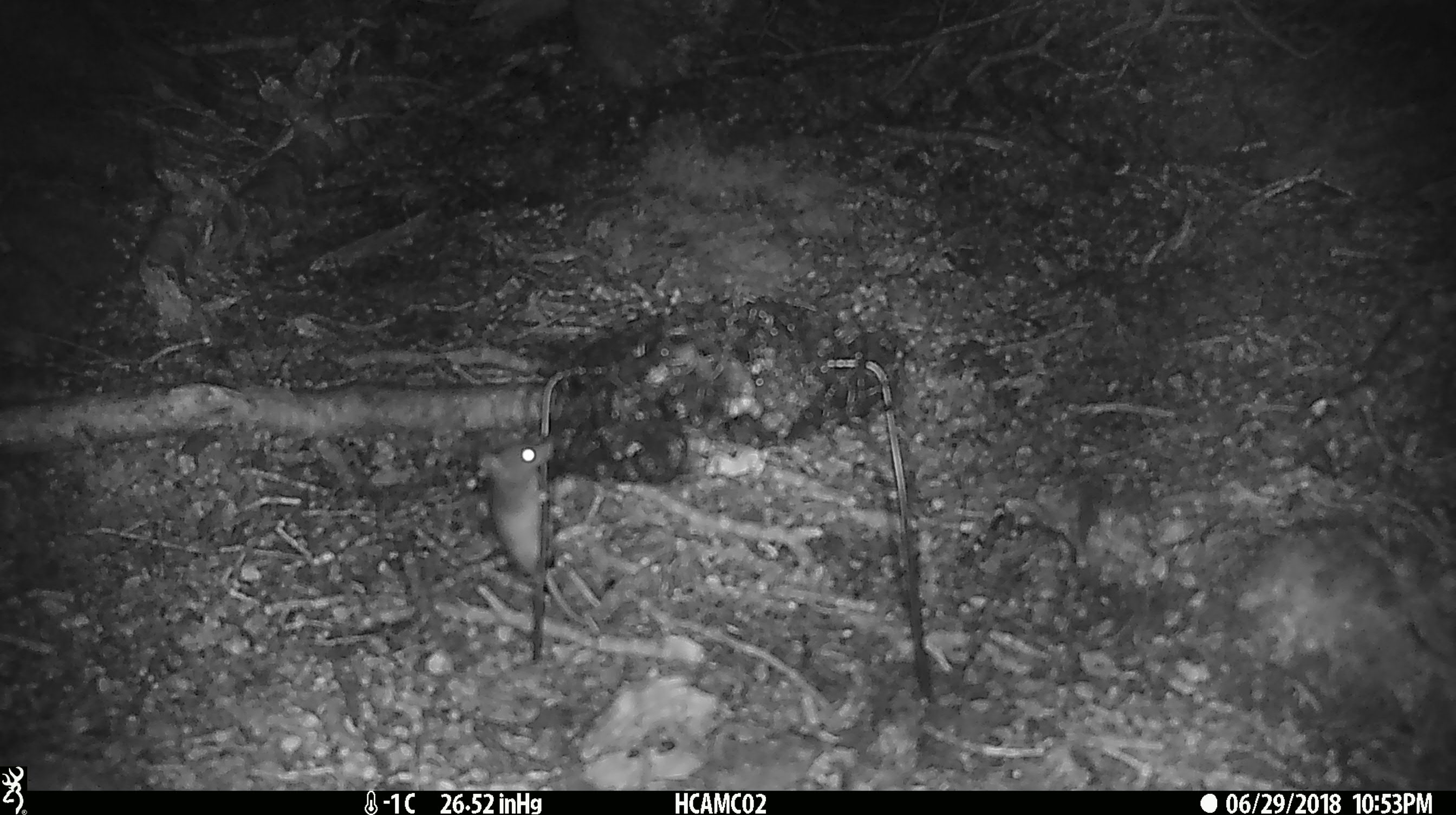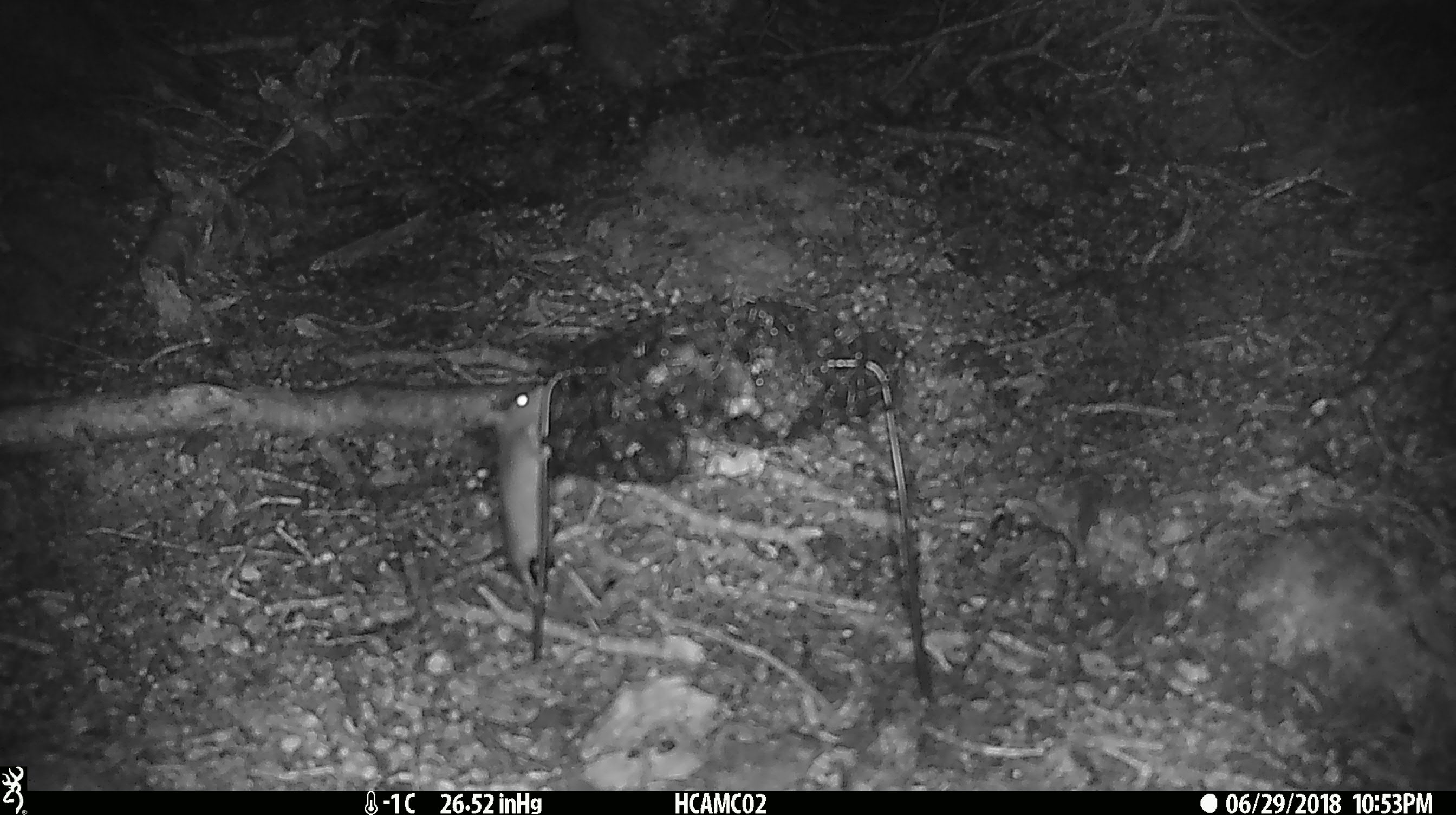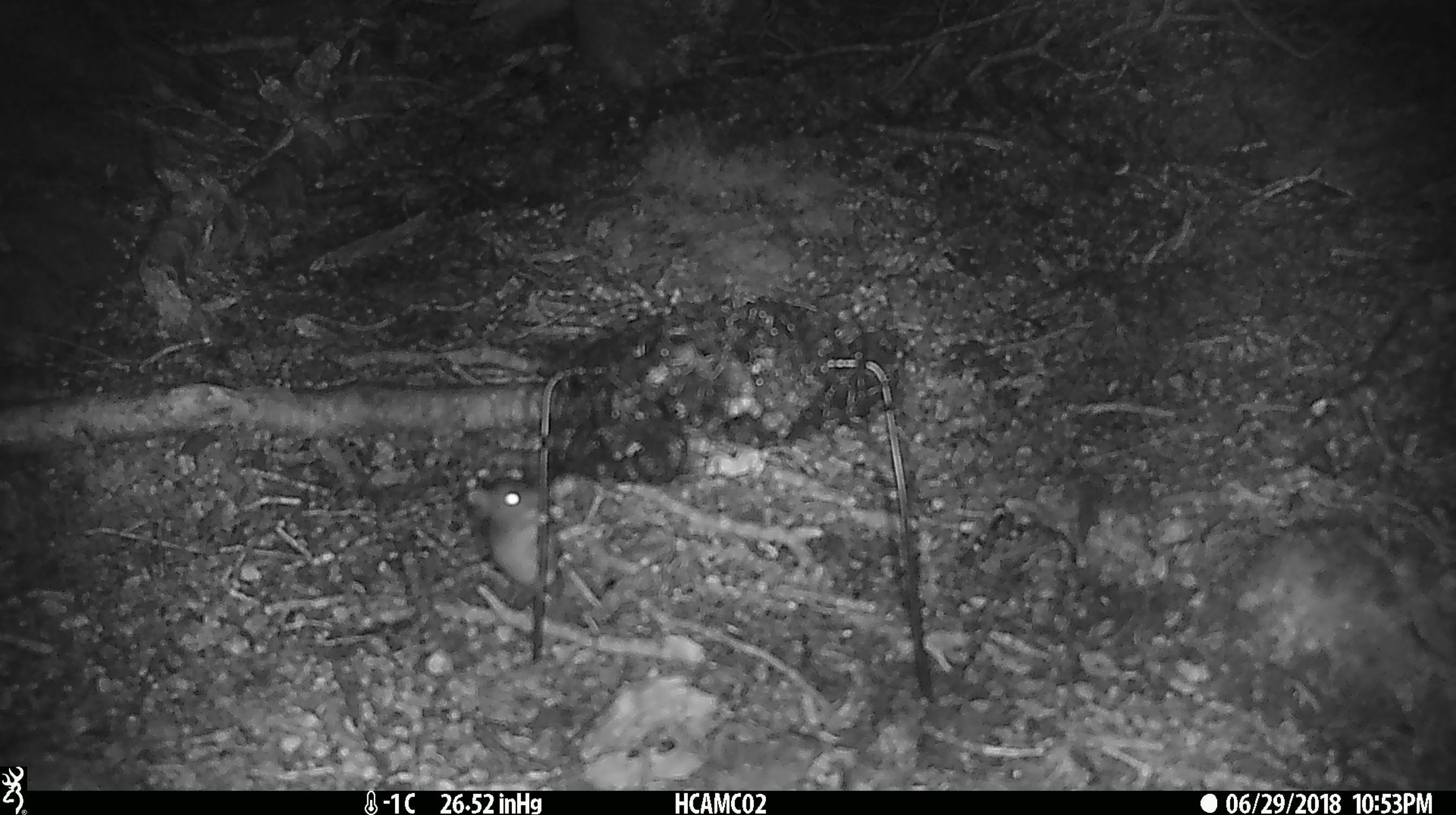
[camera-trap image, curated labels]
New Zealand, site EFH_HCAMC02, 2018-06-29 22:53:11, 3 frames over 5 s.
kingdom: Animalia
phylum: Chordata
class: Mammalia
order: Rodentia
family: Muridae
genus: Mus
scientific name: Mus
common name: mouse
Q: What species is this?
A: Mouse (Mus).